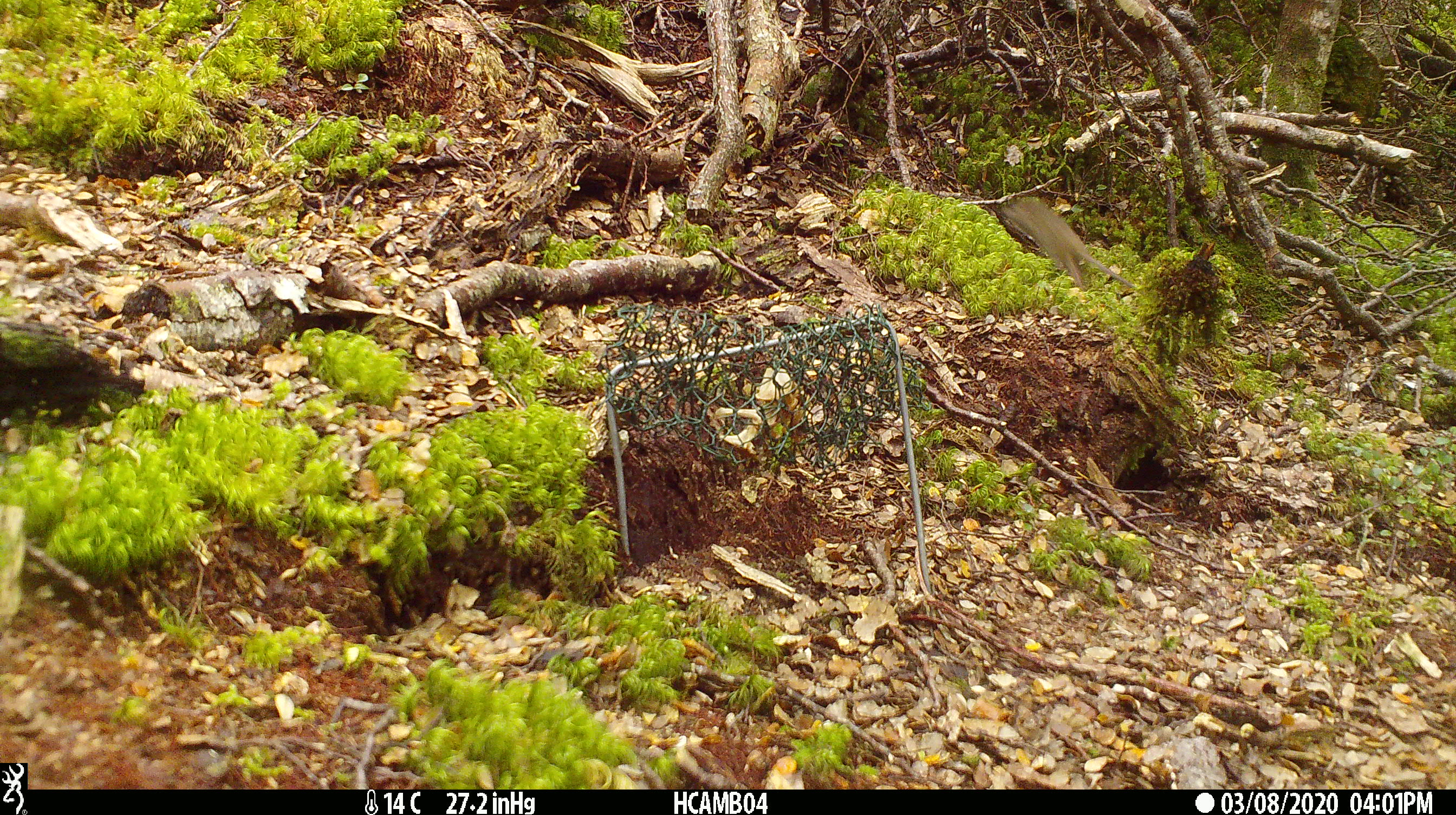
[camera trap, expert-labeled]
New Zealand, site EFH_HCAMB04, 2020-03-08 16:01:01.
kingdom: Animalia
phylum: Chordata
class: Mammalia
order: Rodentia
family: Muridae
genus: Mus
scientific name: Mus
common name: mouse